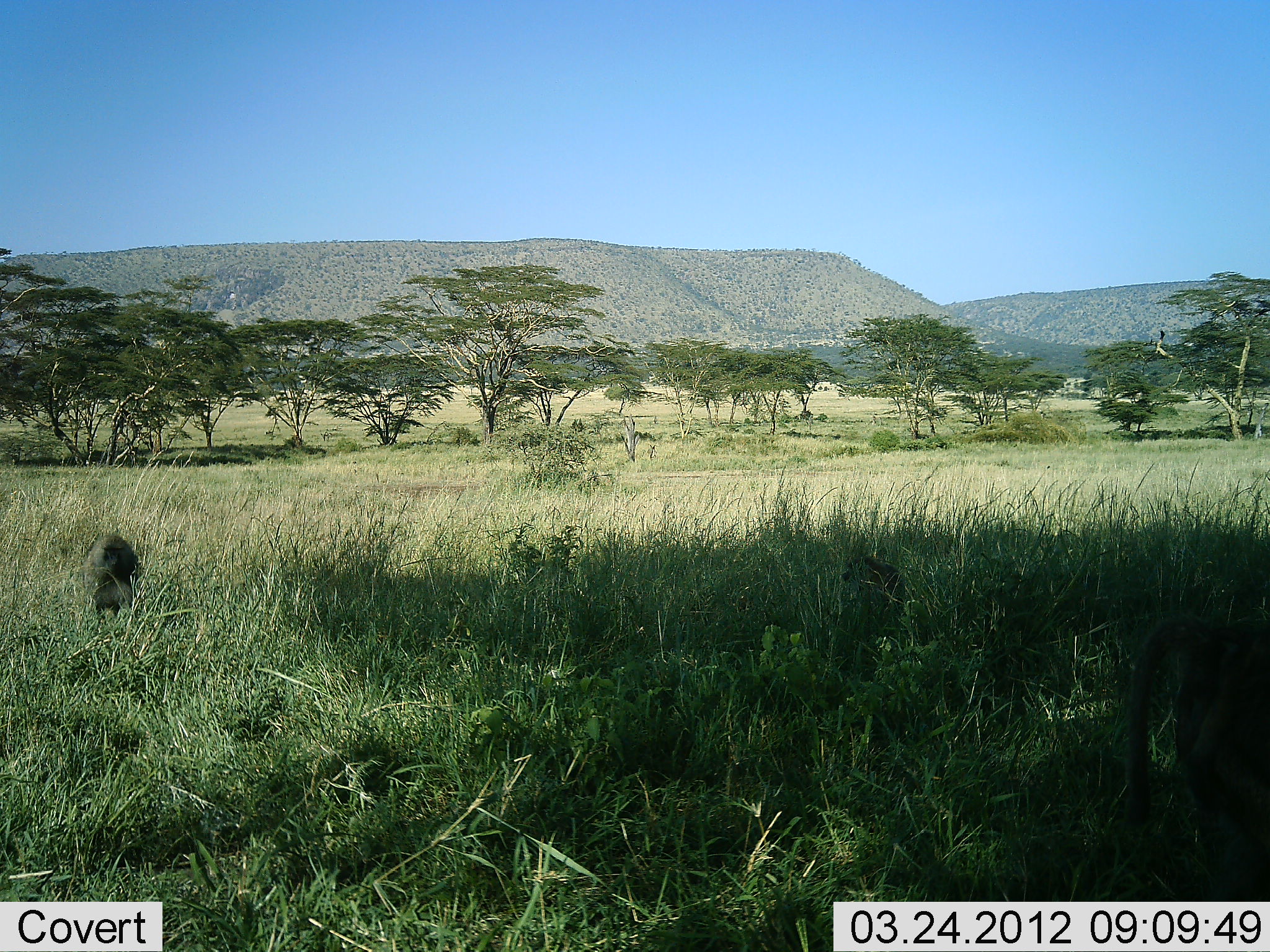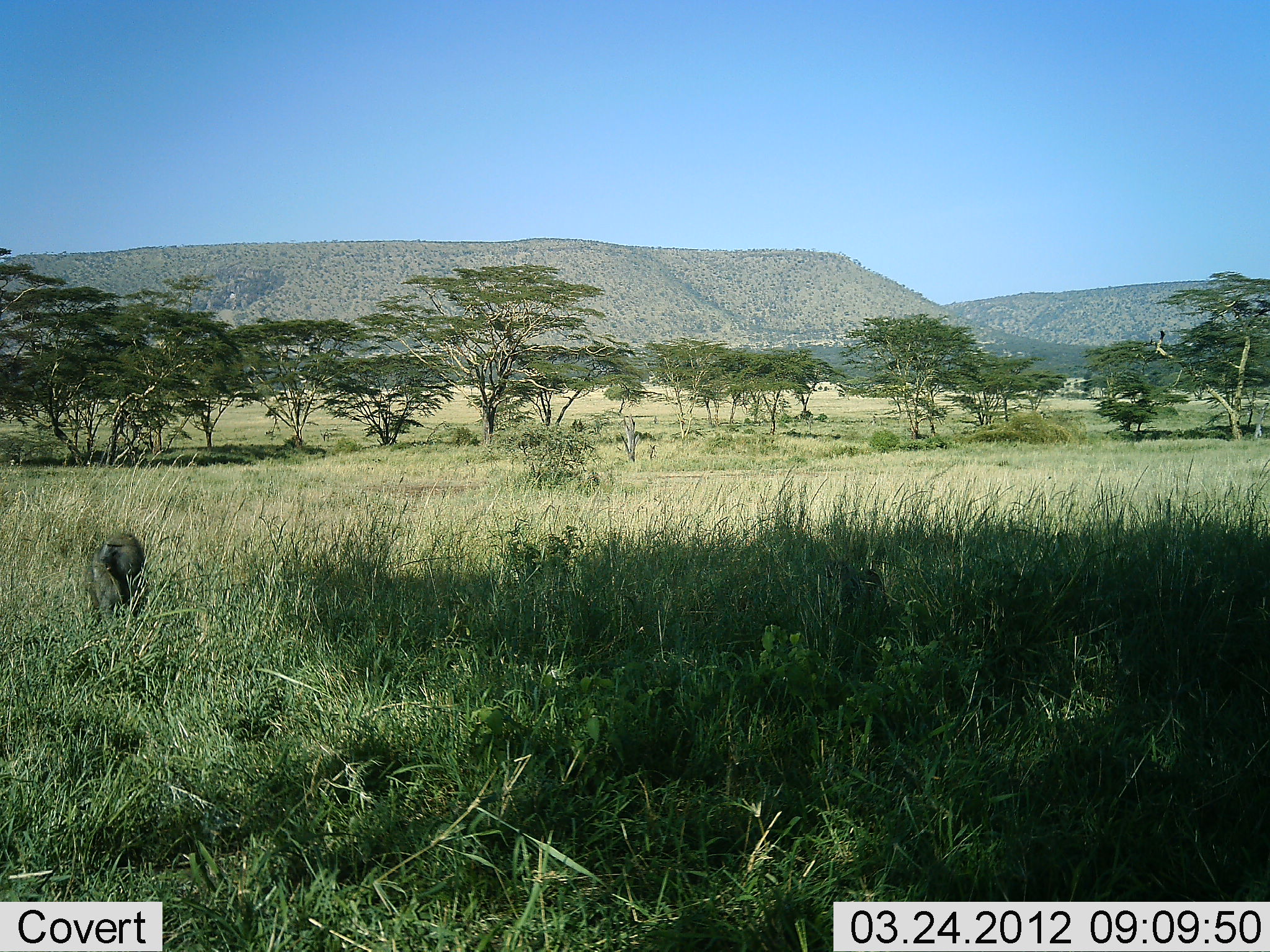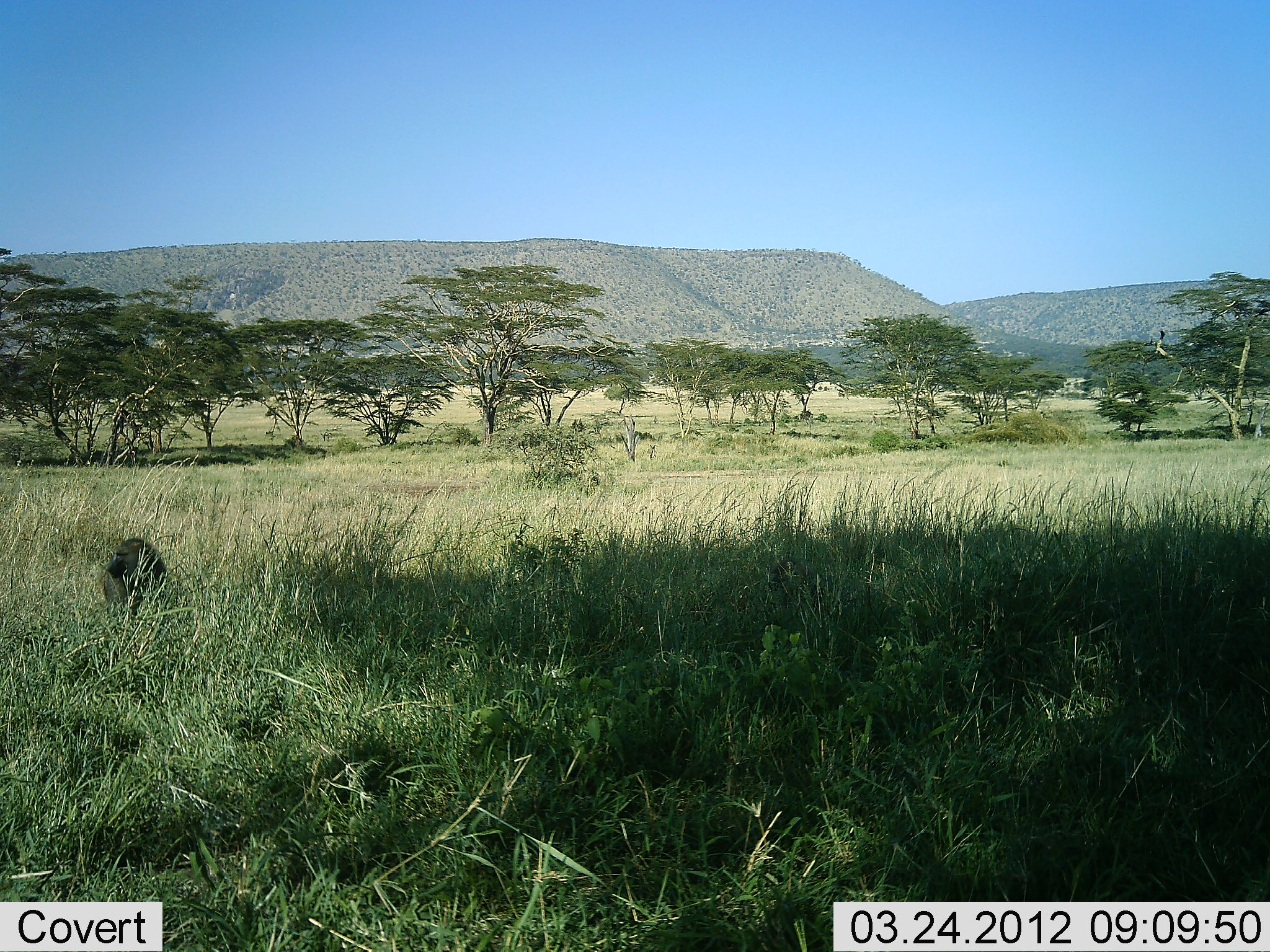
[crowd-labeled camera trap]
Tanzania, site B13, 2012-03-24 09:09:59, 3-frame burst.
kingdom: Animalia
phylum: Chordata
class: Mammalia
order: Primates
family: Cercopithecidae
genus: Papio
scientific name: Papio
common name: baboon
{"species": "baboon (Papio)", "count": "2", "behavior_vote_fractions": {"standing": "33%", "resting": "24%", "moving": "71%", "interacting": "0%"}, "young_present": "5%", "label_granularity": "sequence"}